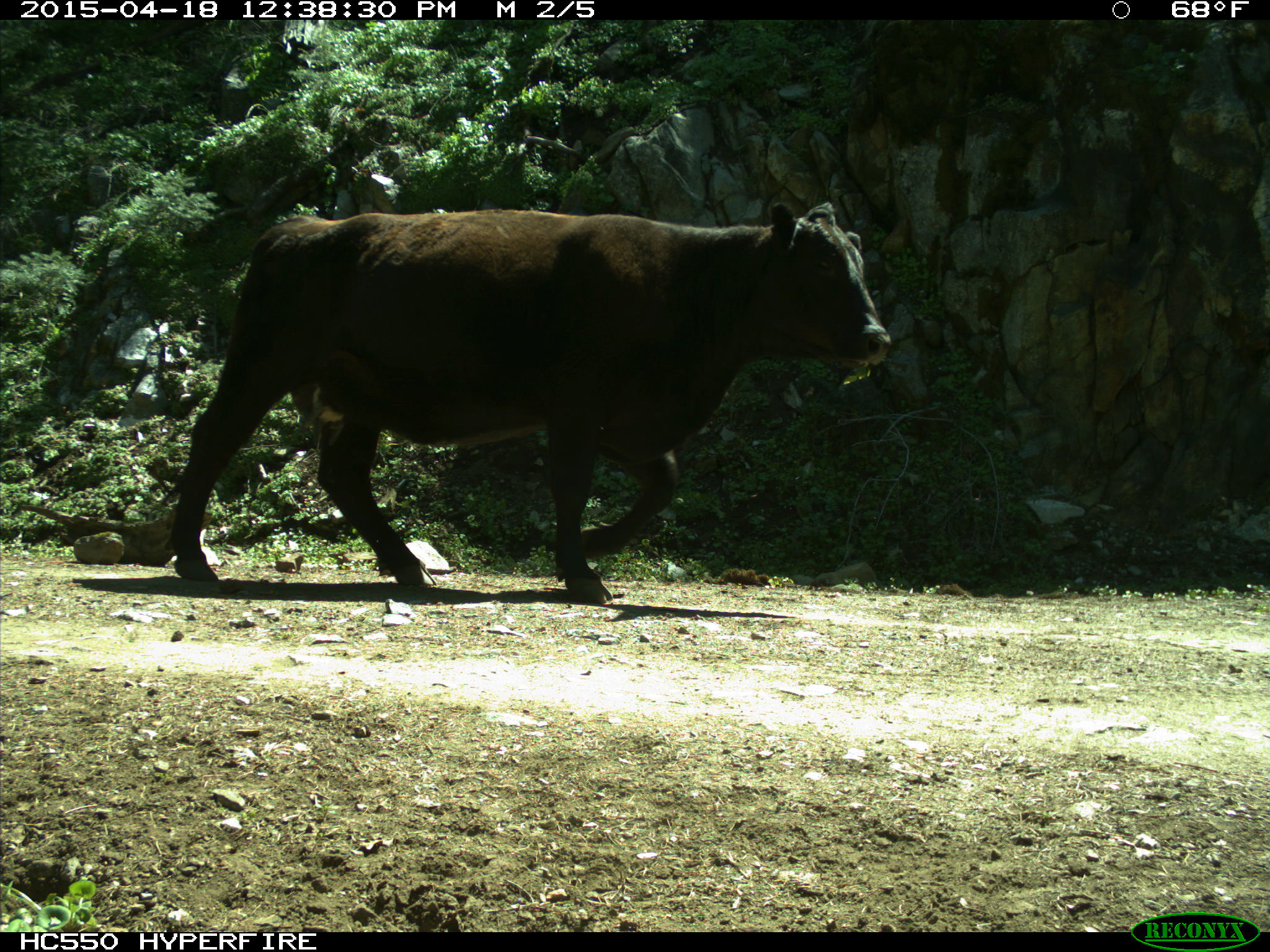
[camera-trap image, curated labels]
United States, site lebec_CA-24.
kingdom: Animalia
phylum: Chordata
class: Mammalia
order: Artiodactyla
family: Bovidae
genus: Bos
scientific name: Bos taurus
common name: domestic cow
Bos taurus (domestic cow).